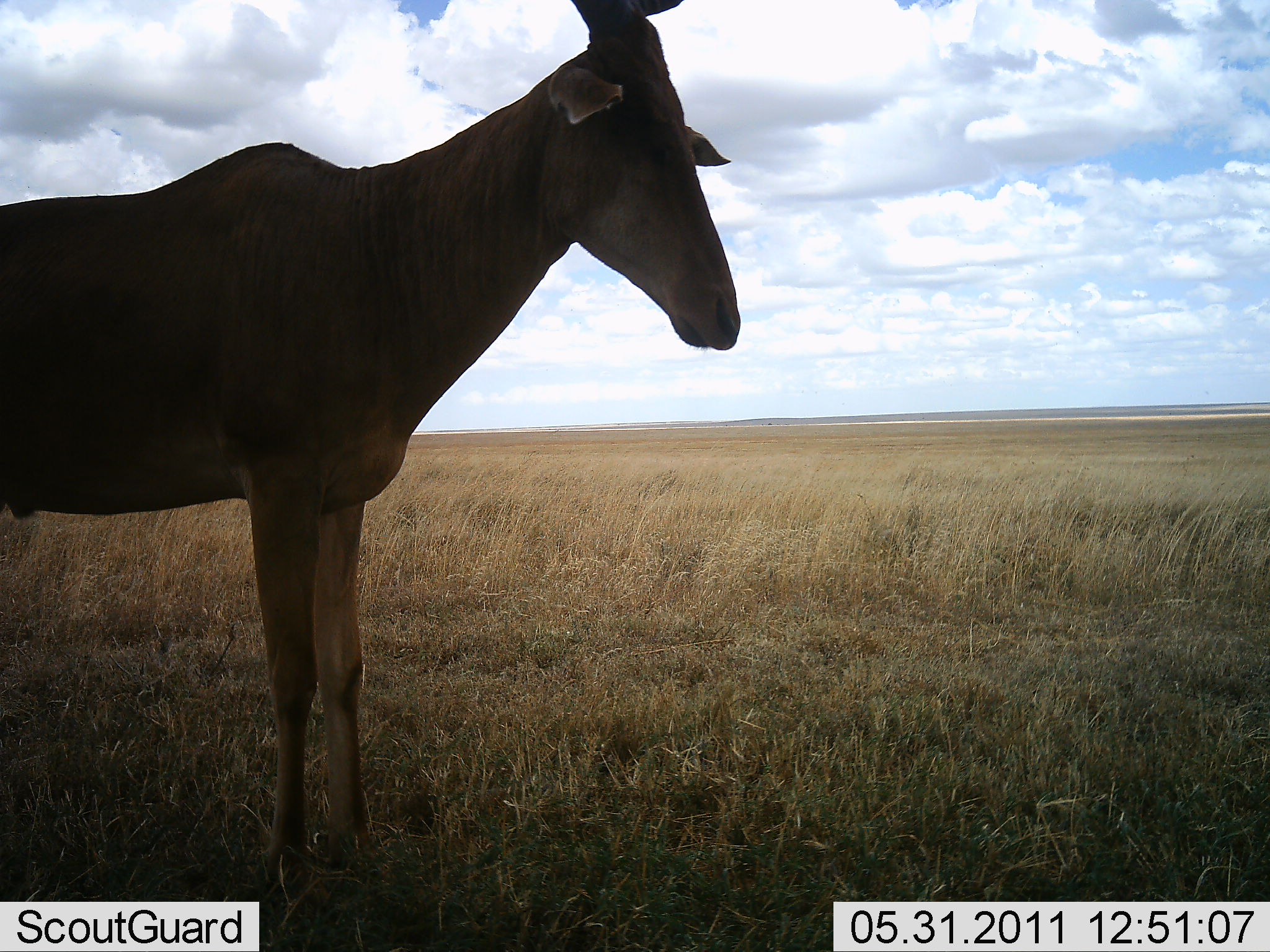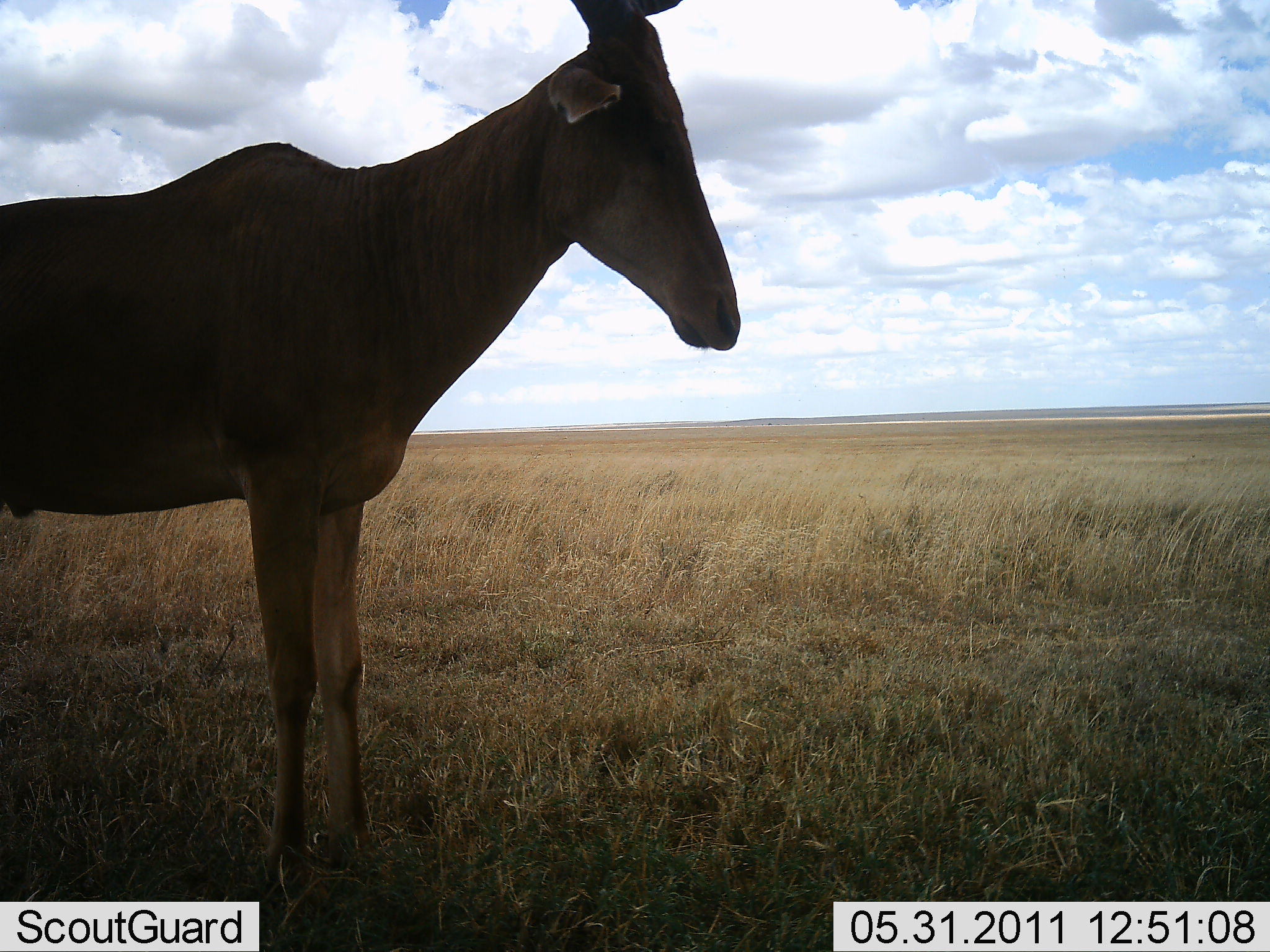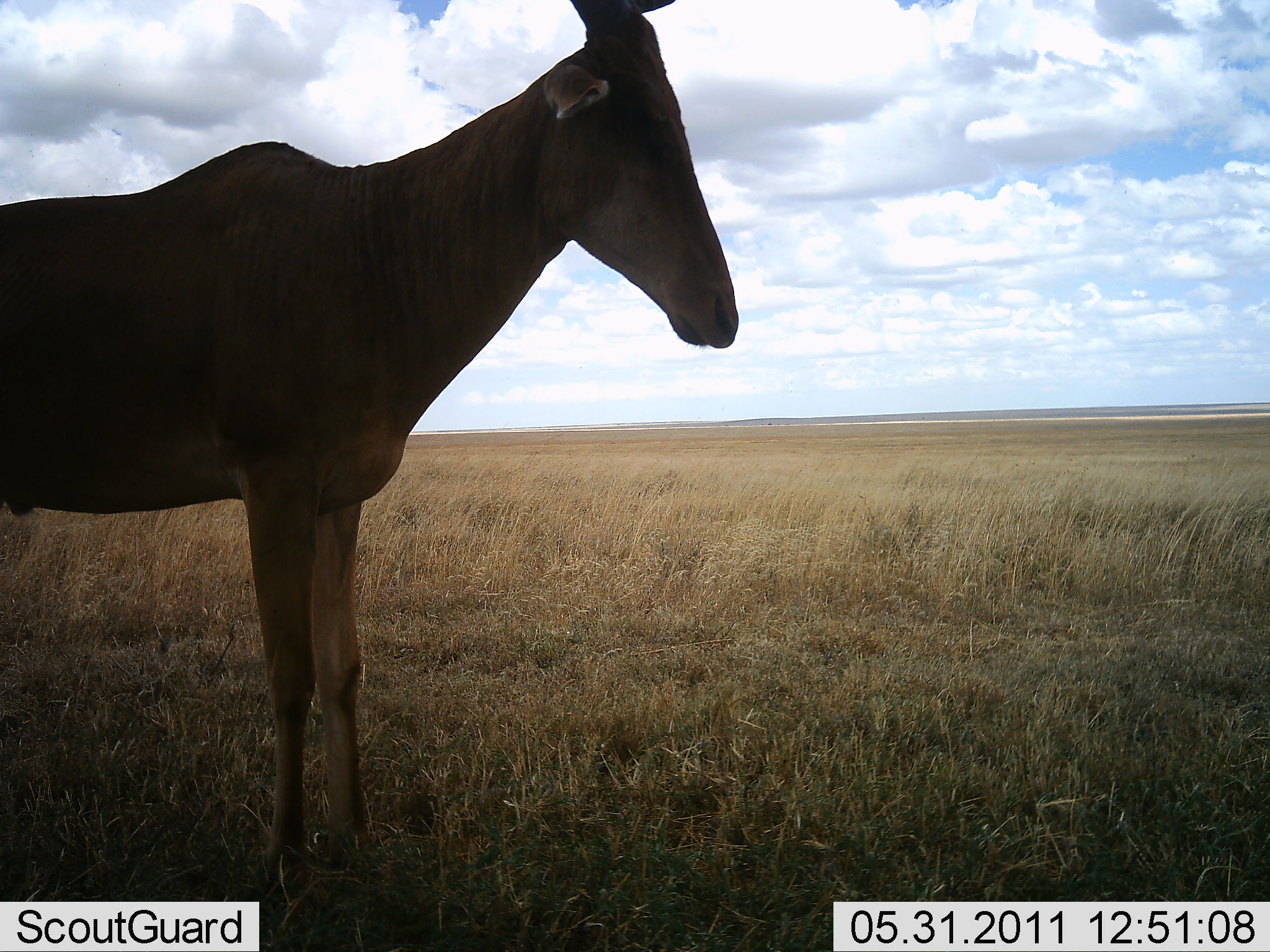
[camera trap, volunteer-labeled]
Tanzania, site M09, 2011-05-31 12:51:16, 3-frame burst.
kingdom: Animalia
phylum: Chordata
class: Mammalia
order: Artiodactyla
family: Bovidae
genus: Alcelaphus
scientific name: Alcelaphus buselaphus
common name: hartebeest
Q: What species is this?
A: Hartebeest (Alcelaphus buselaphus).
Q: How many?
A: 1.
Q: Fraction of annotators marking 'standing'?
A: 100%.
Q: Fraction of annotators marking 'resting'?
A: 0%.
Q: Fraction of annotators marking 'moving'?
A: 0%.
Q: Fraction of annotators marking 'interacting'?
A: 0%.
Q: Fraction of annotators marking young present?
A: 0%.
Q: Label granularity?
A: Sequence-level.